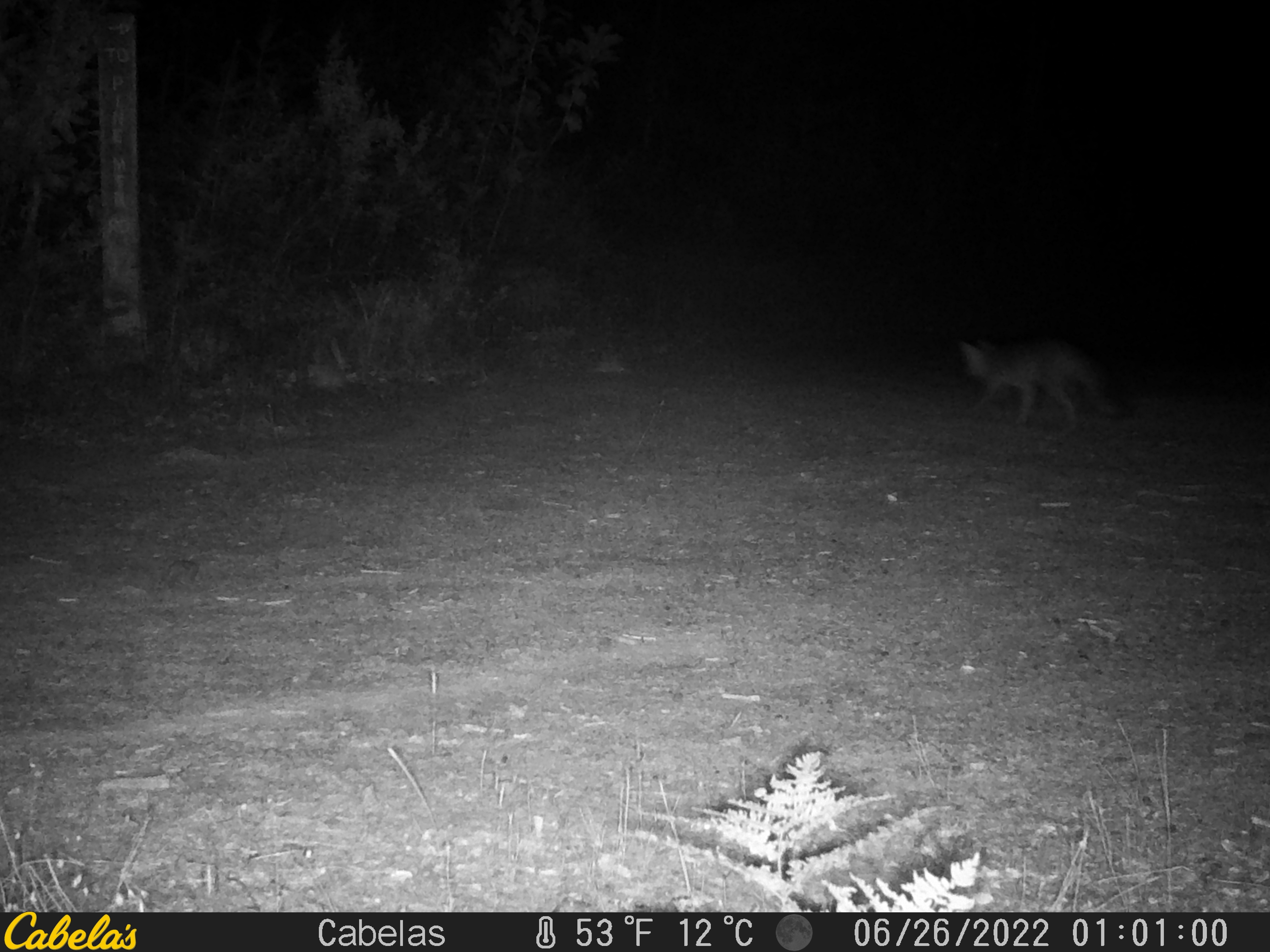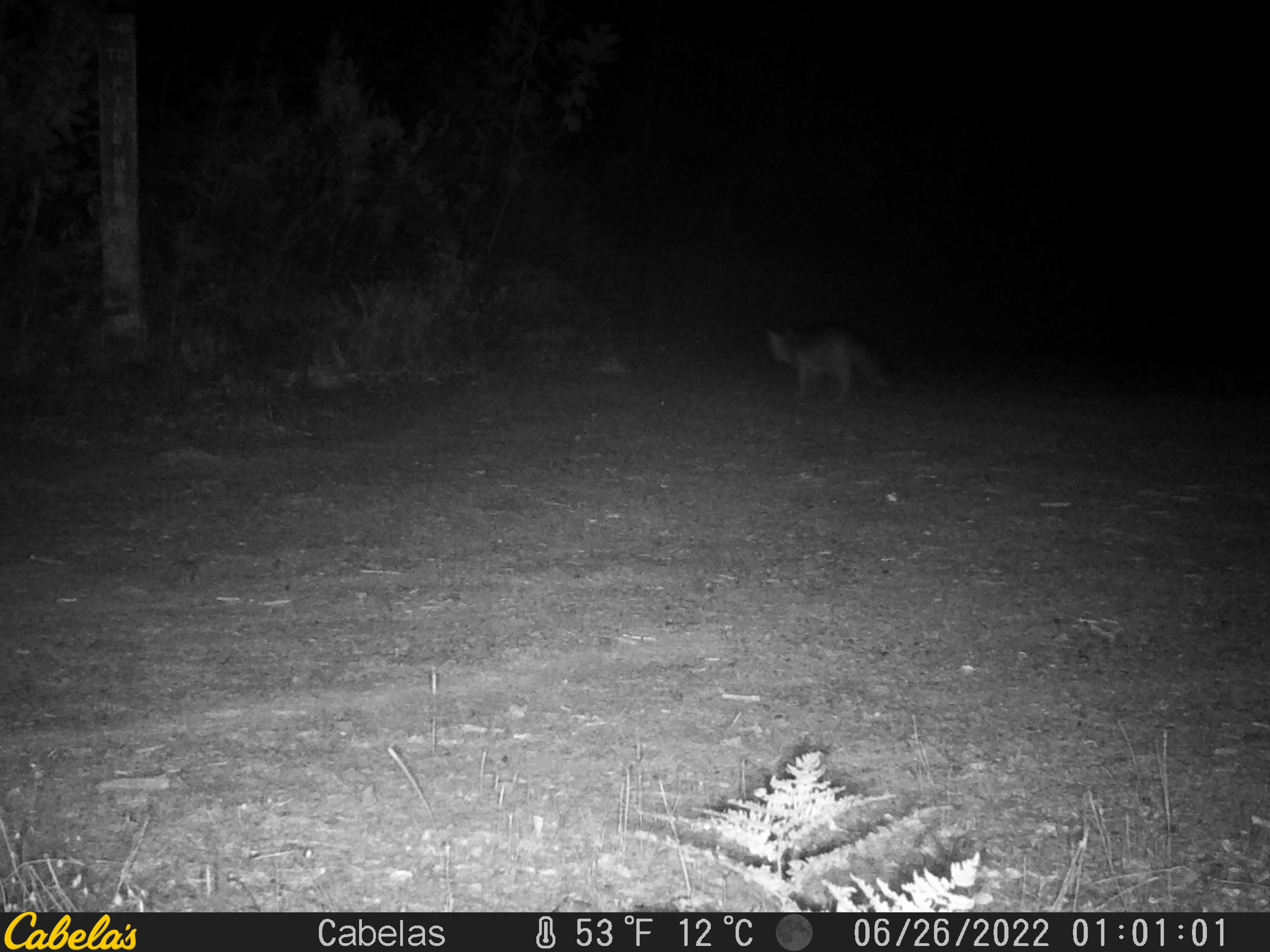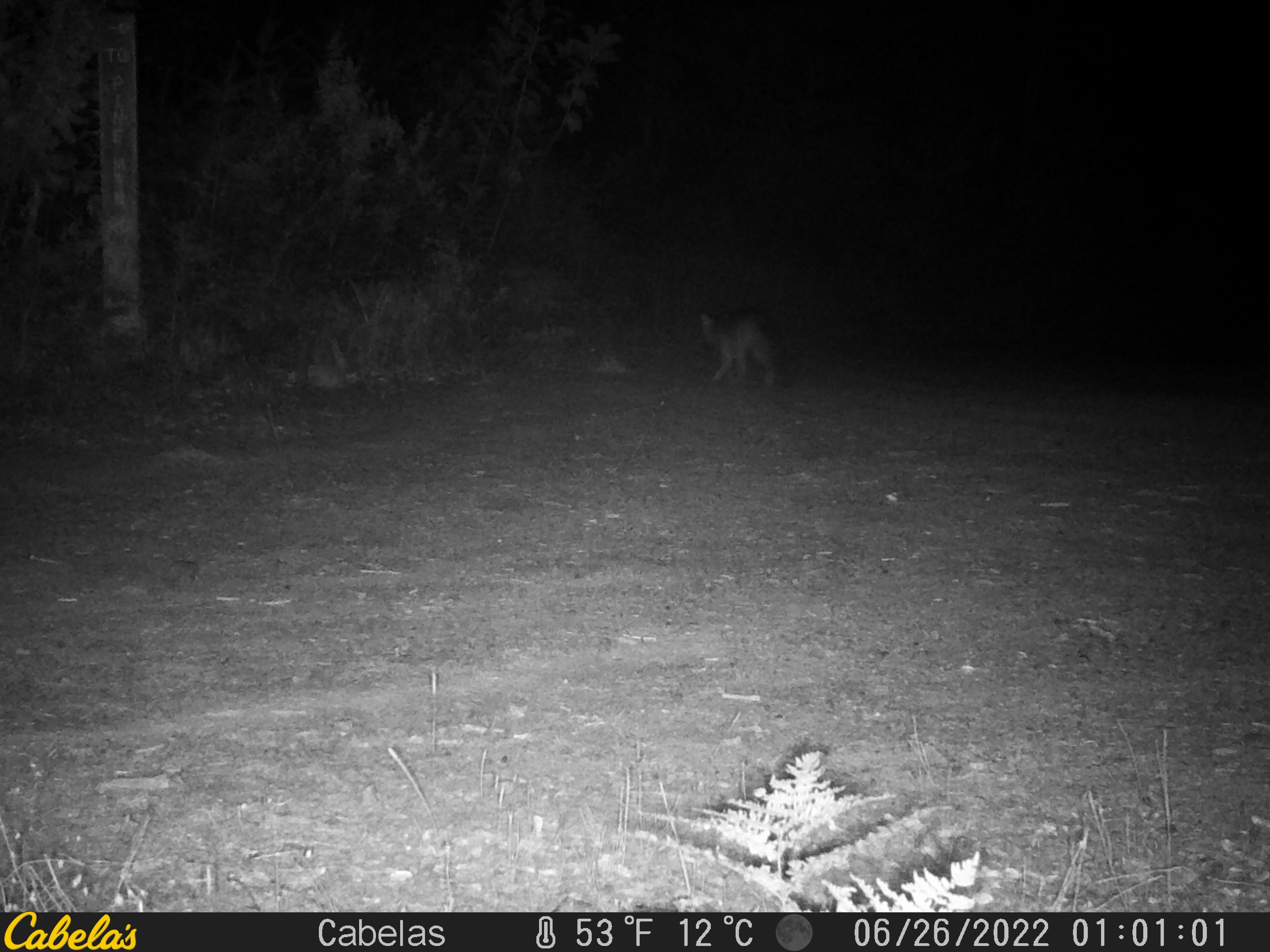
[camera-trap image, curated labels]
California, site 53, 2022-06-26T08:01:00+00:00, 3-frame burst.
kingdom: Animalia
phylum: Chordata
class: Mammalia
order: Carnivora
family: Canidae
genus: Urocyon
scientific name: Urocyon cinereoargenteus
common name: gray fox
Gray fox (Urocyon cinereoargenteus).